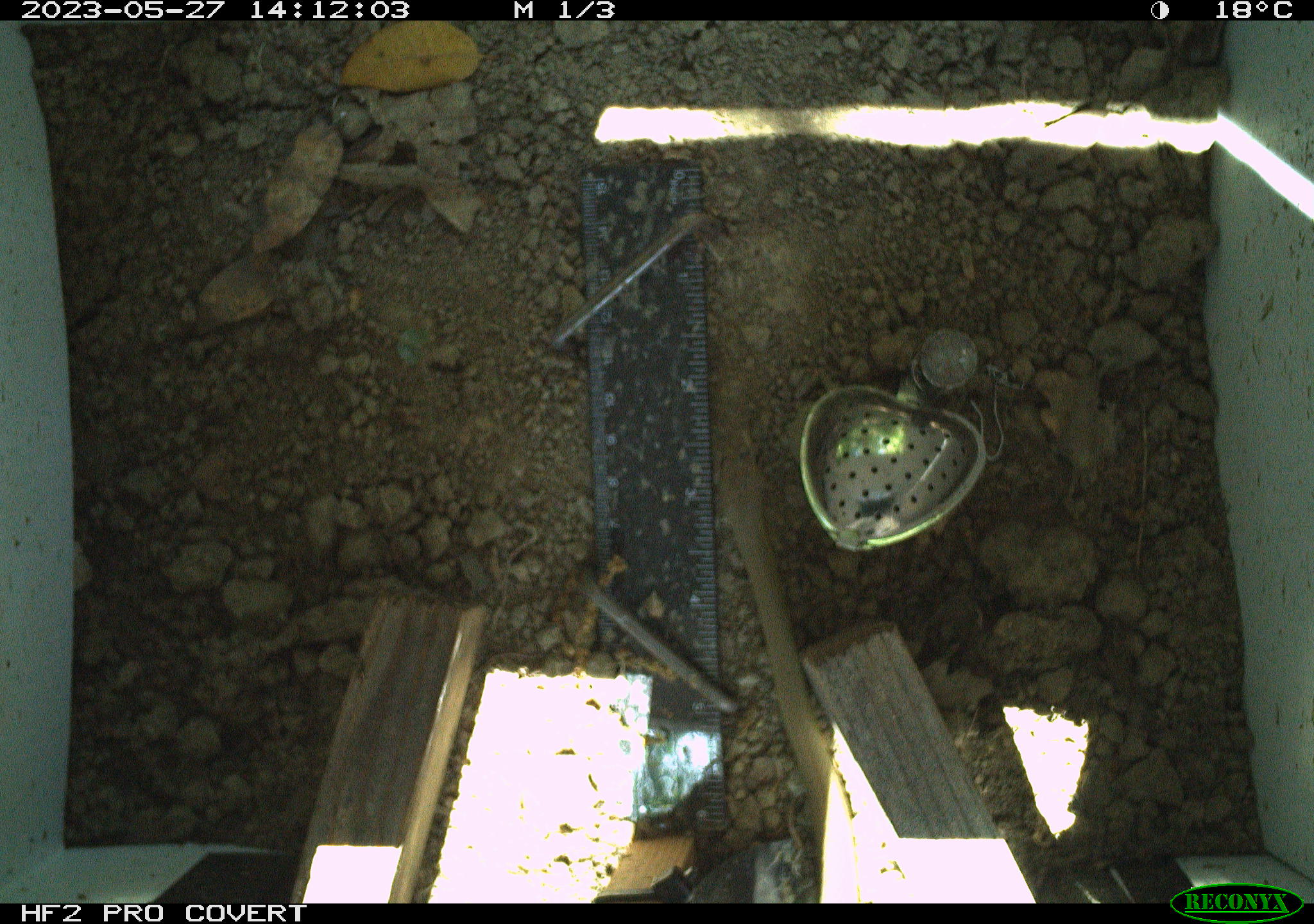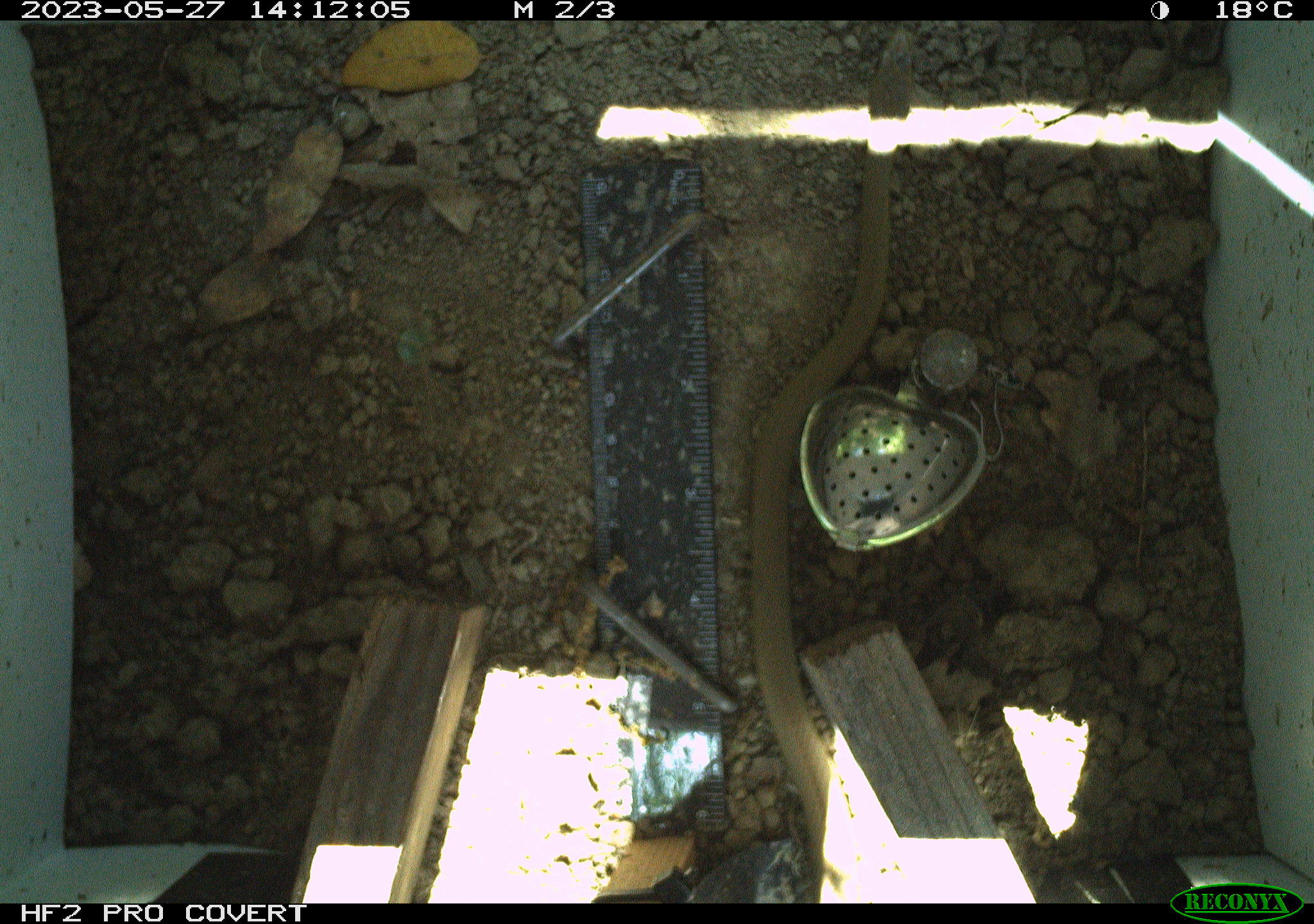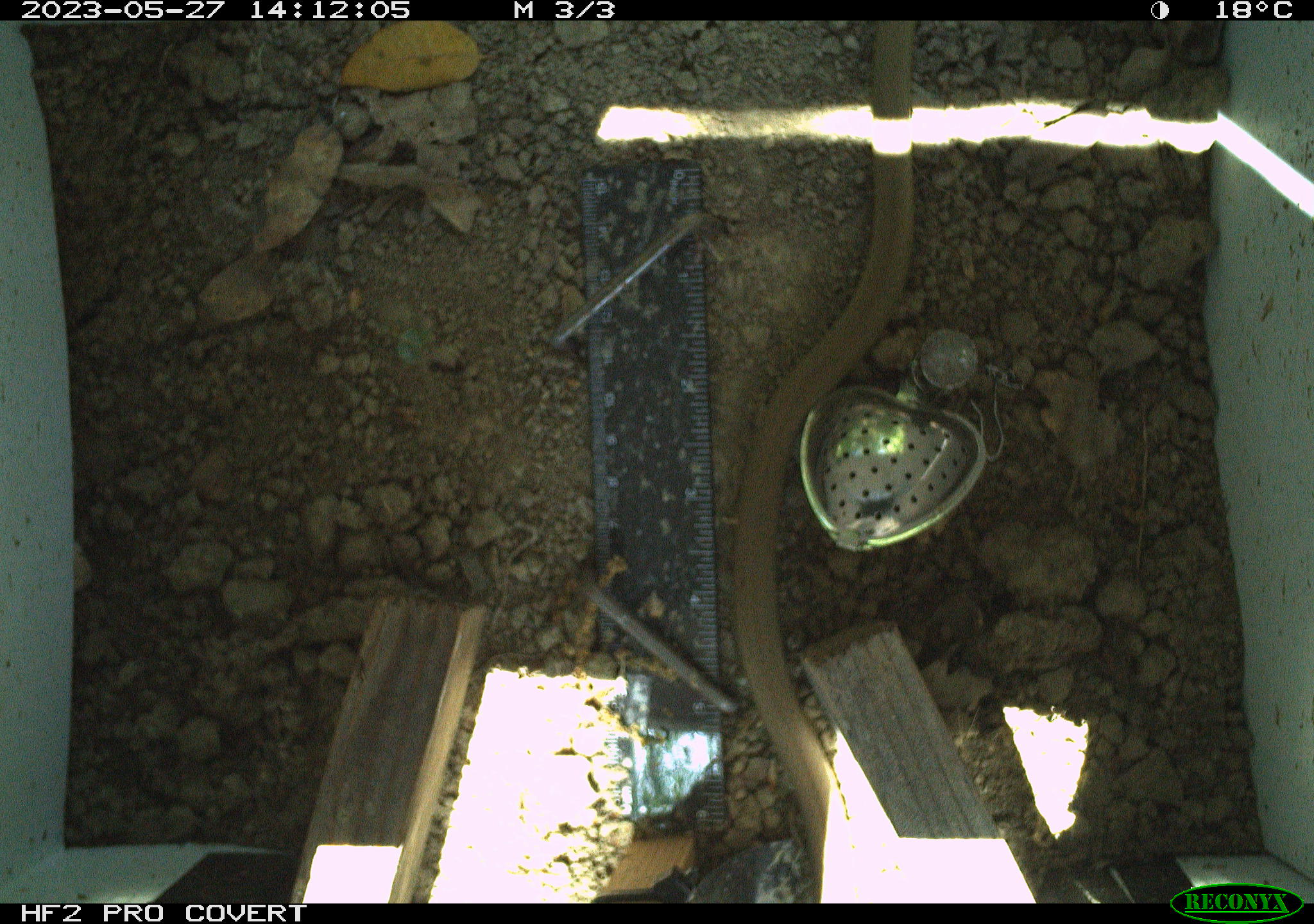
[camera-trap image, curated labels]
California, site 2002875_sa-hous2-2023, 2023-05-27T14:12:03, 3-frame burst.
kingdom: Animalia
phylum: Chordata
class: Reptilia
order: Squamata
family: Colubridae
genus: Coluber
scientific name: Coluber constrictor mormon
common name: western yellow-bellied racer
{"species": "western yellow-bellied racer (Coluber constrictor mormon)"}